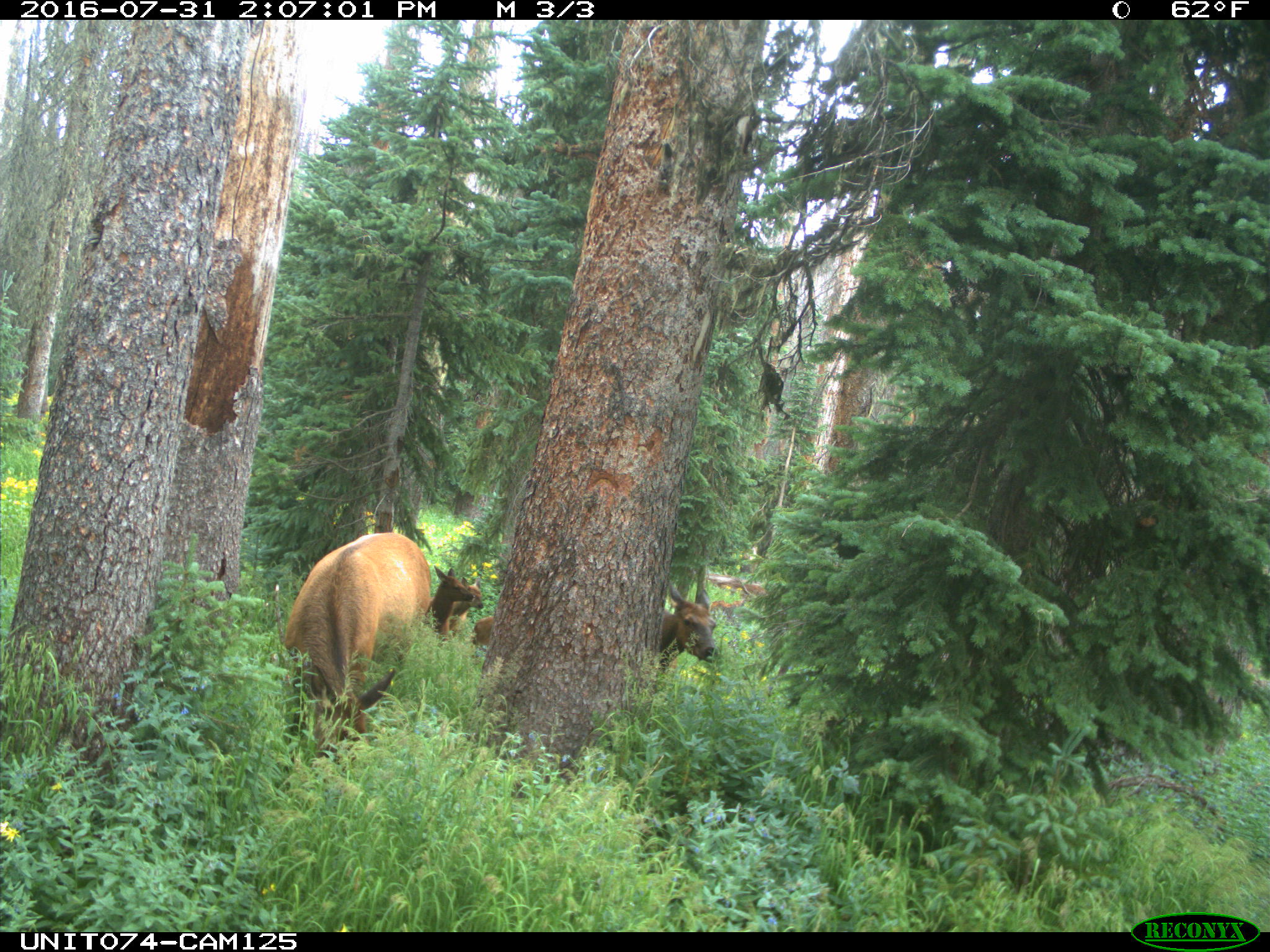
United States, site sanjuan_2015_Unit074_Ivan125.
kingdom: Animalia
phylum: Chordata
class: Mammalia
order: Artiodactyla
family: Cervidae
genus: Cervus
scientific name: Cervus elaphus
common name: red deer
Cervus elaphus (red deer).